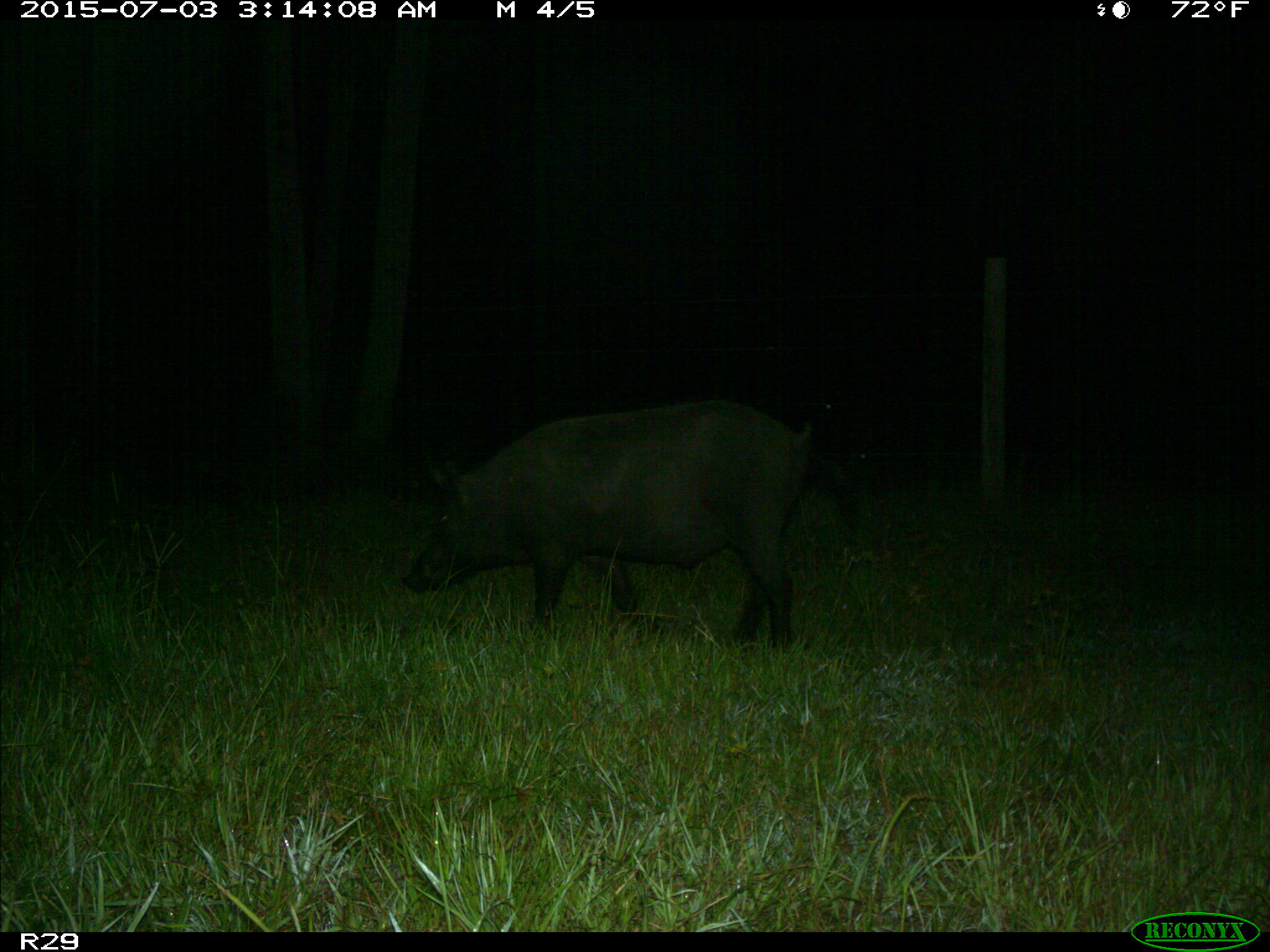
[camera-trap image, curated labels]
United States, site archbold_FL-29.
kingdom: Animalia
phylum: Chordata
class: Mammalia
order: Artiodactyla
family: Suidae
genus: Sus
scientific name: Sus scrofa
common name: wild boar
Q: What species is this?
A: Sus scrofa (wild boar).